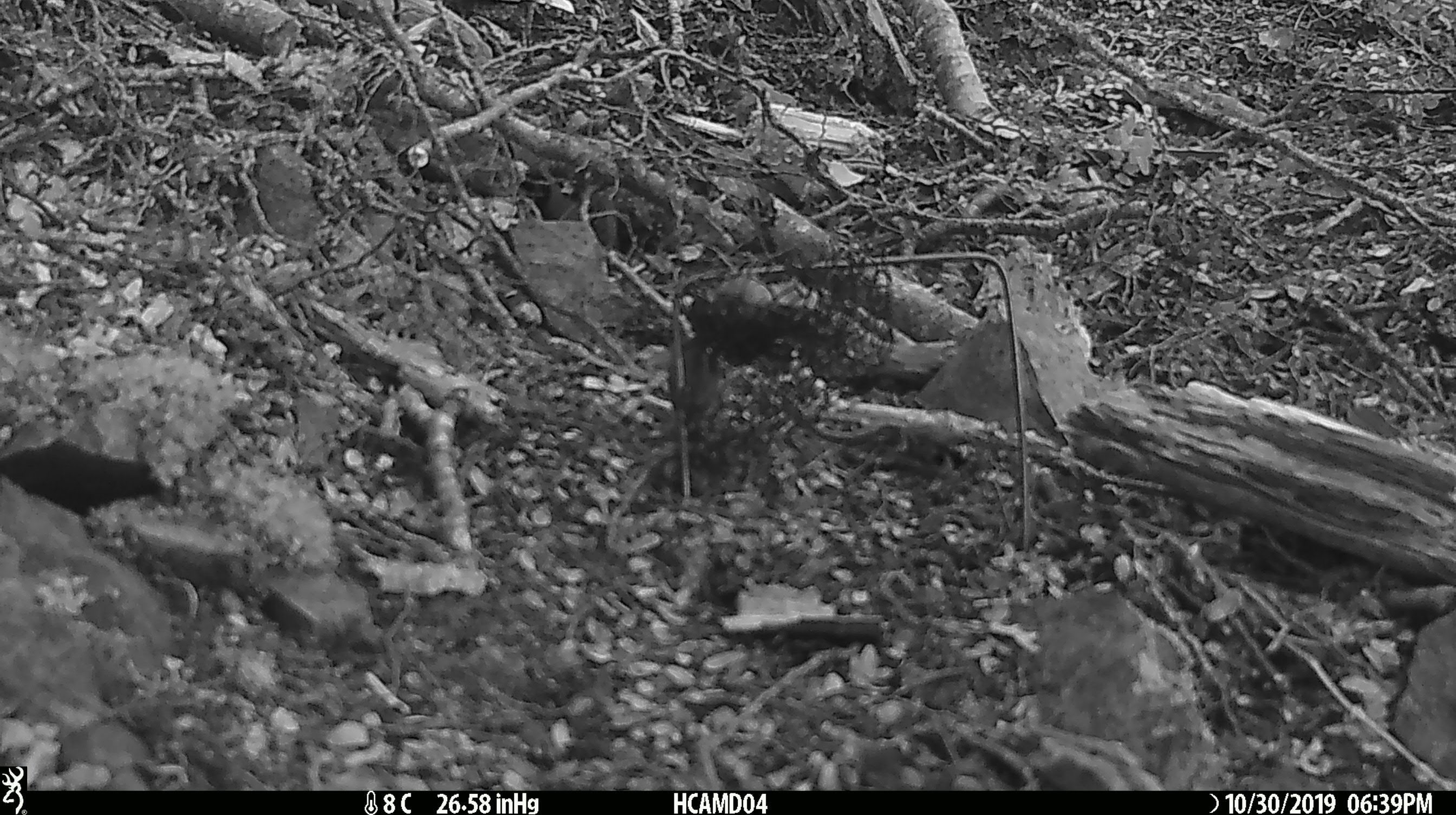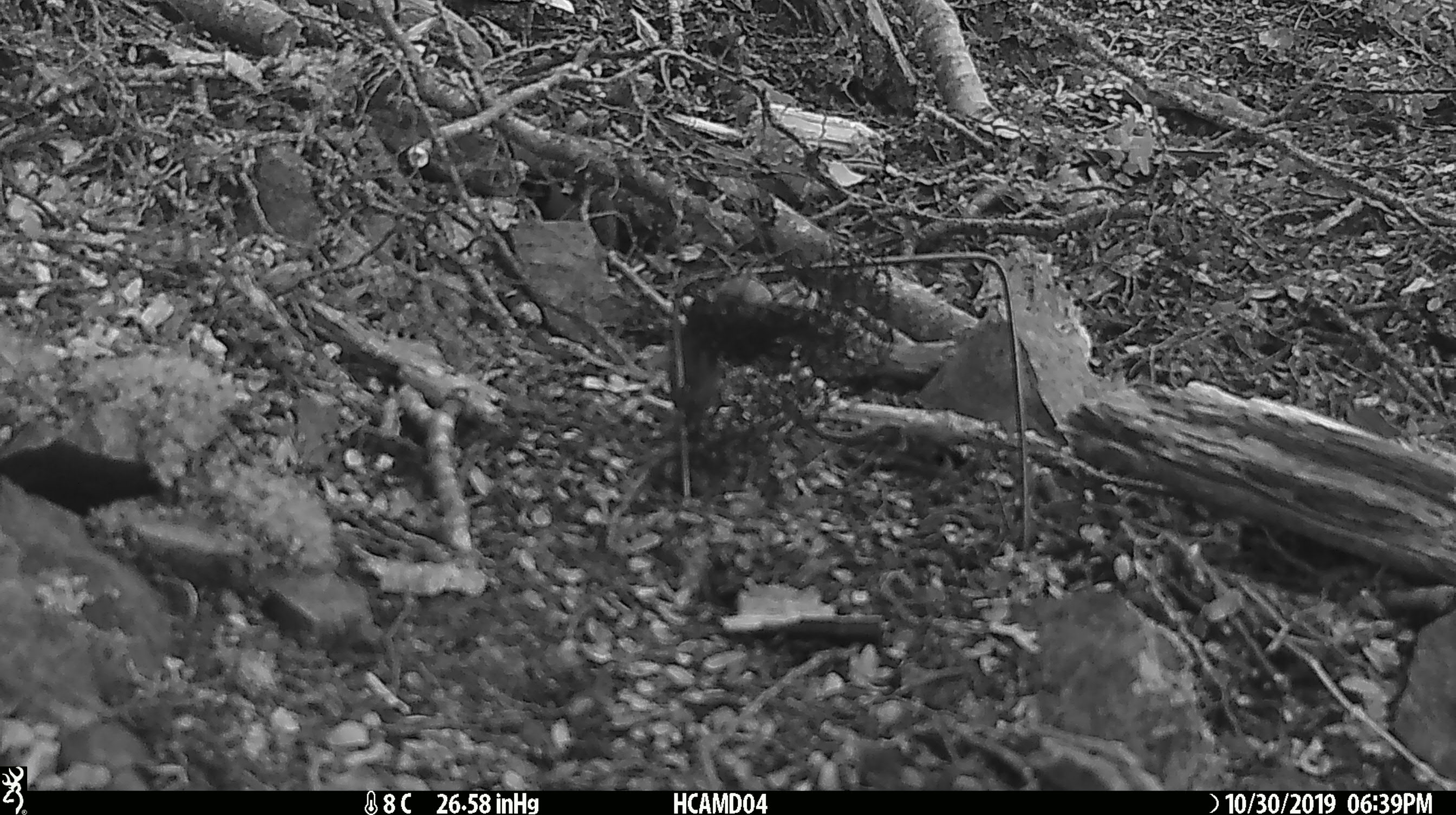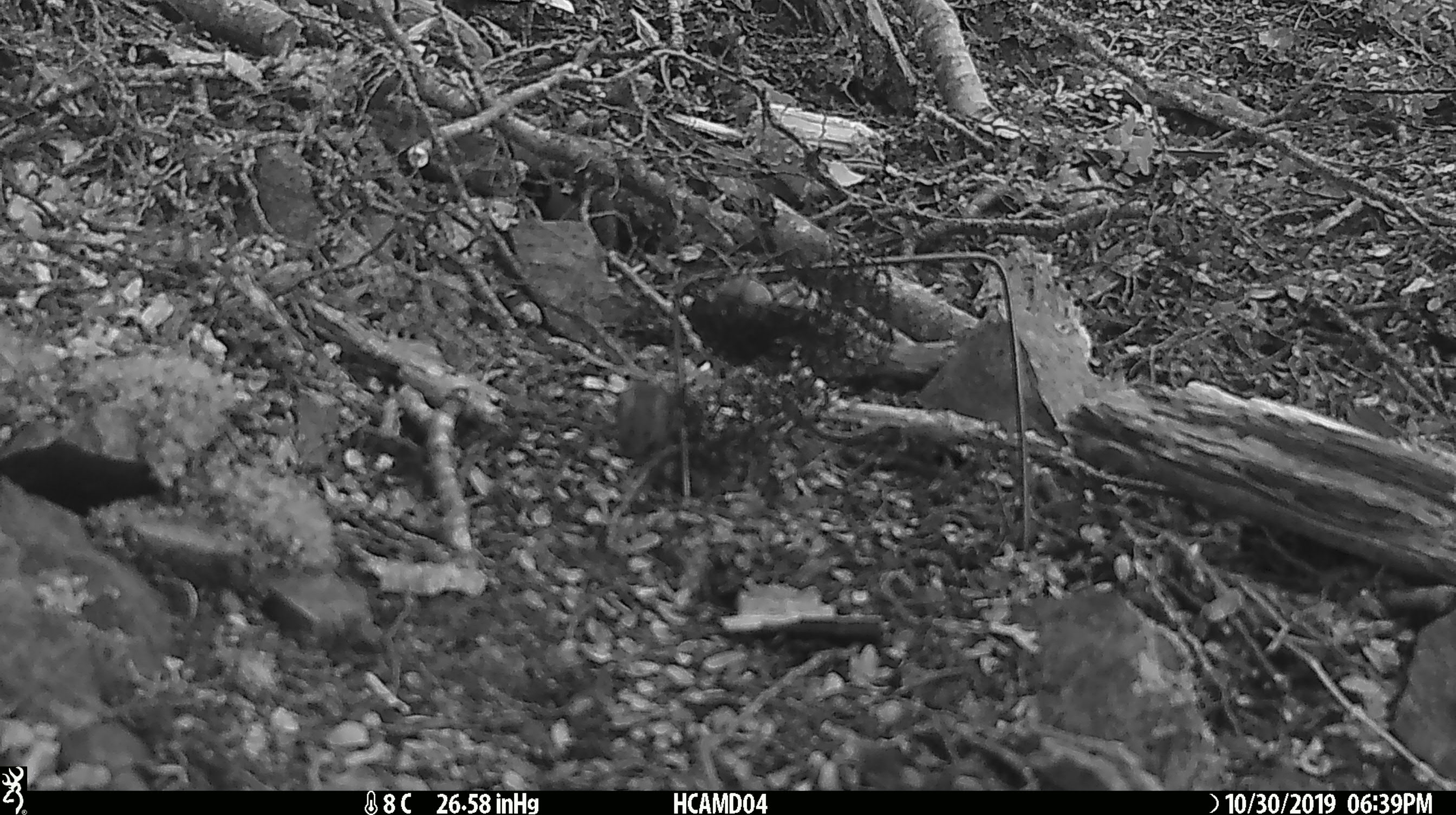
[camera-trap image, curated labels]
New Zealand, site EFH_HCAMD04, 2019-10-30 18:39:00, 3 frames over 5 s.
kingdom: Animalia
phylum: Chordata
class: Mammalia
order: Rodentia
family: Muridae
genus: Mus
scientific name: Mus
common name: mouse